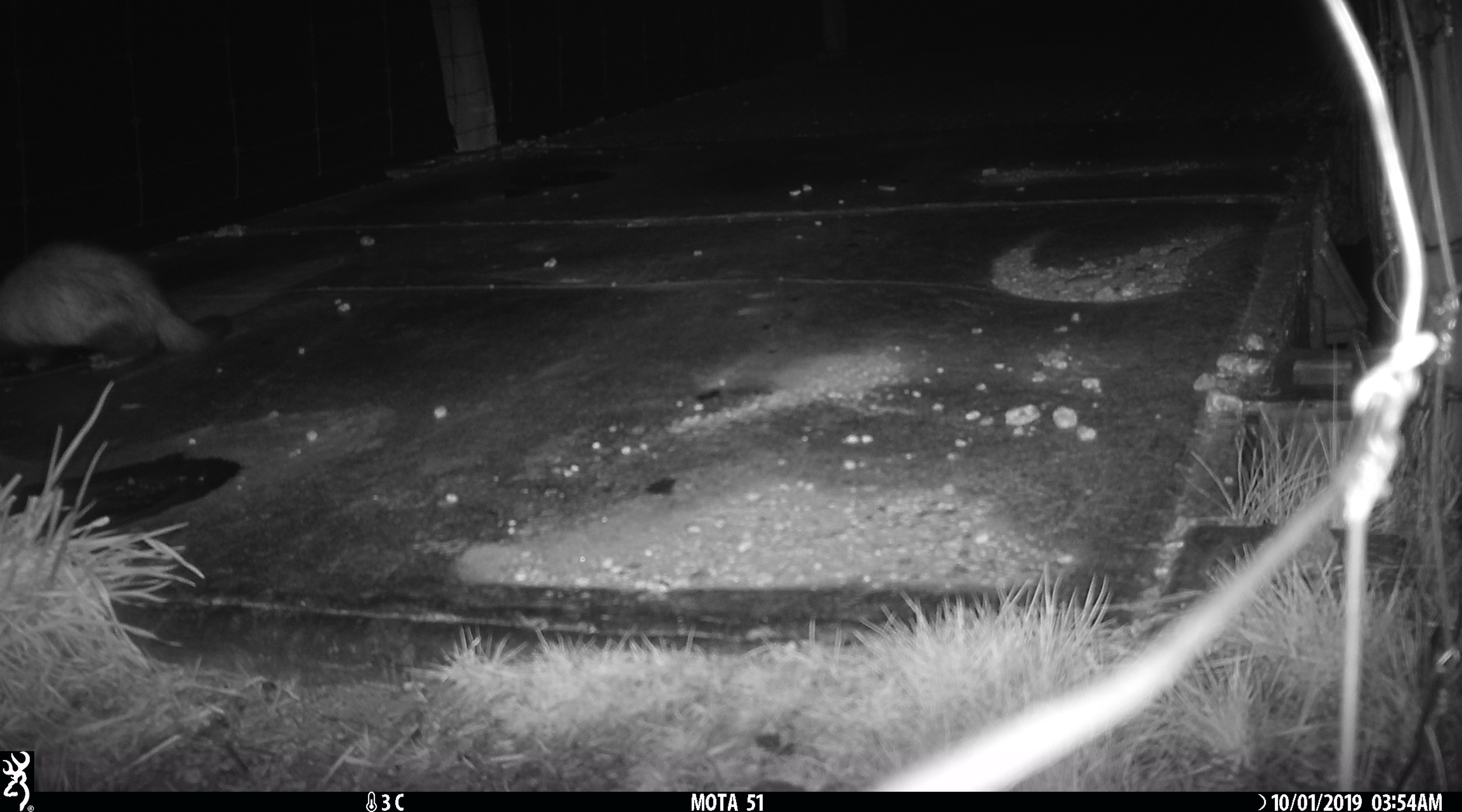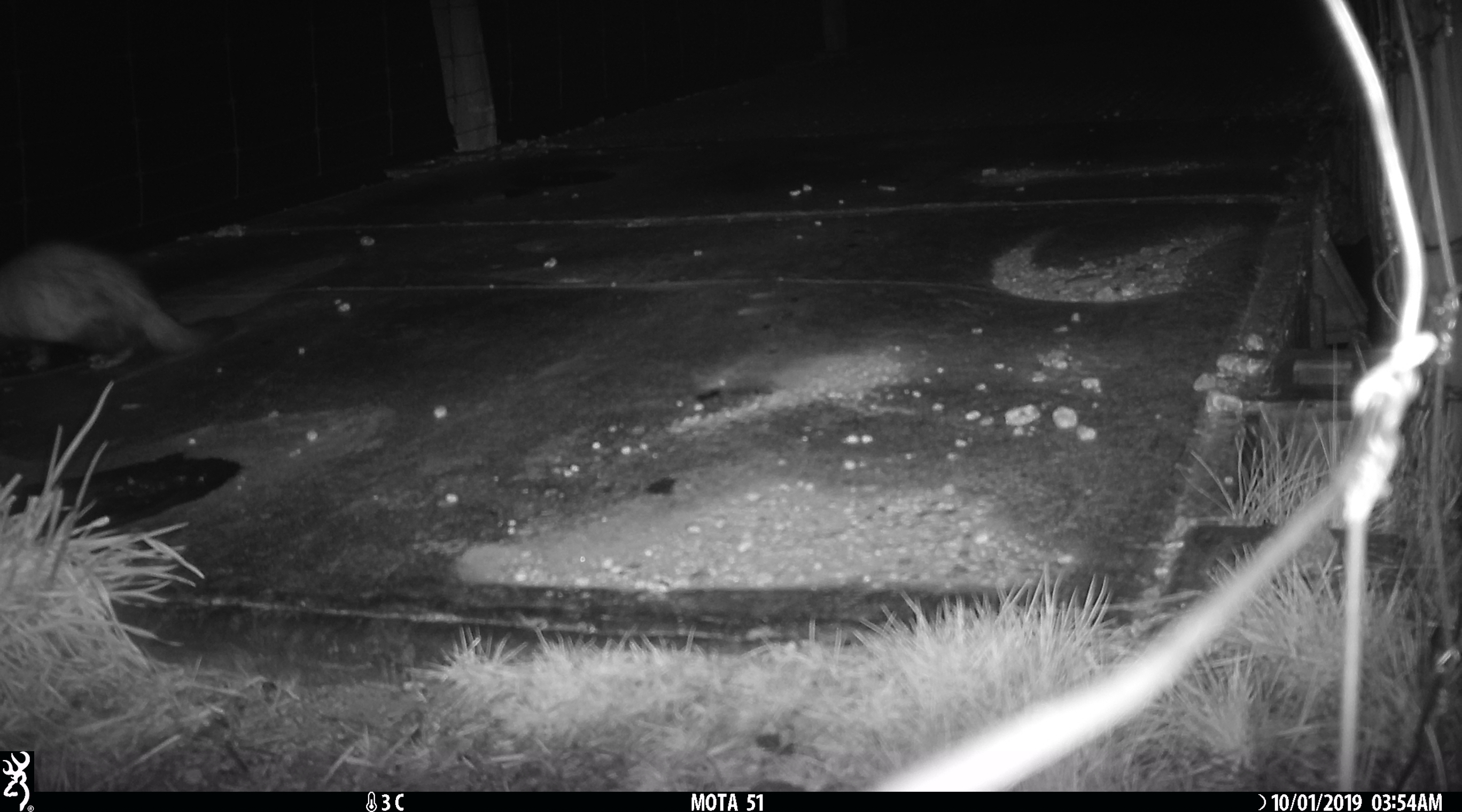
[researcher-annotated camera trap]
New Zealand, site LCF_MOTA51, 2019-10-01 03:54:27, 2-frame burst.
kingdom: Animalia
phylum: Chordata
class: Mammalia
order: Carnivora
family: Mustelidae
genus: Mustela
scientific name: Mustela furo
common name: ferret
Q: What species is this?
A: Ferret (Mustela furo).